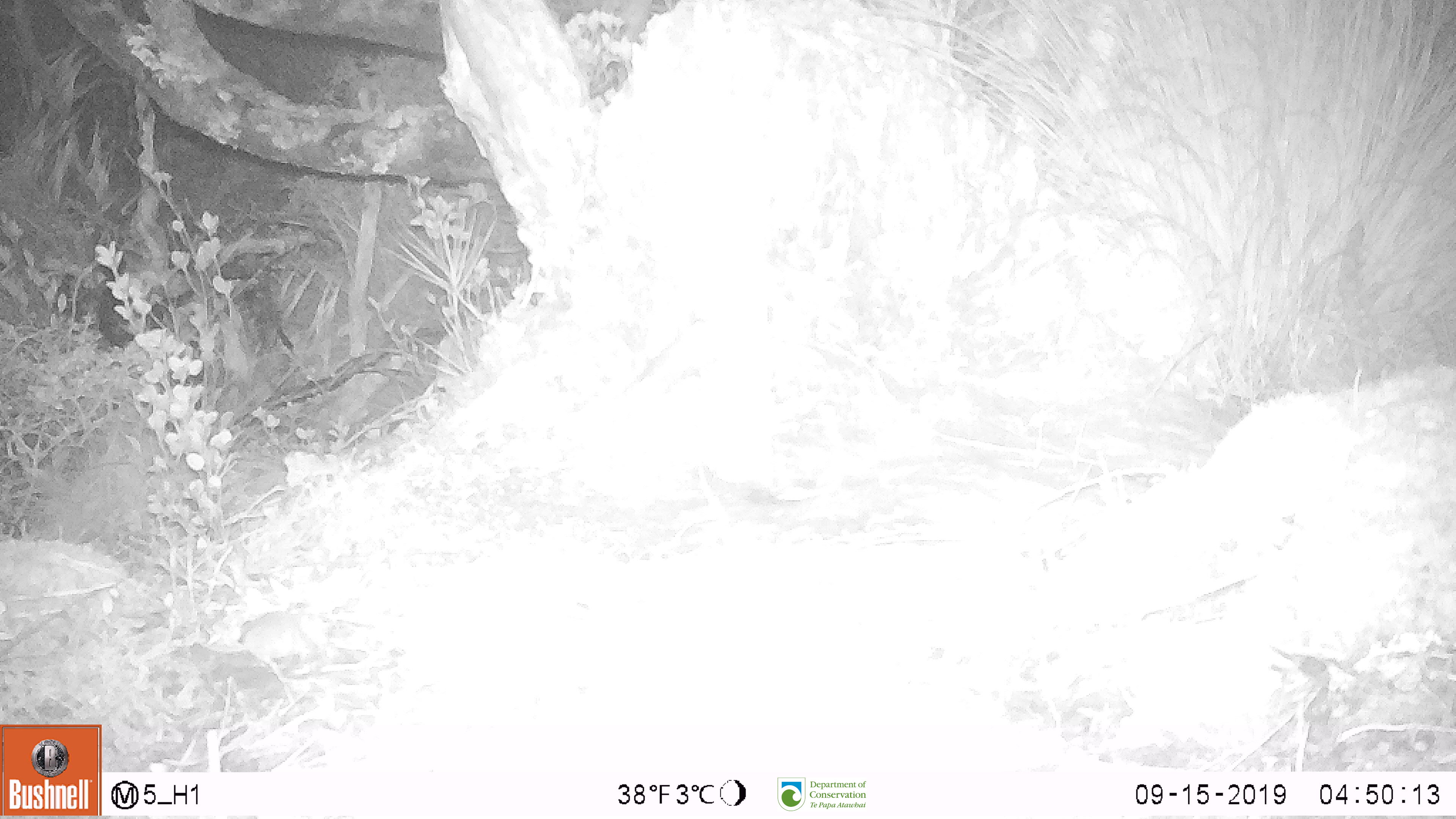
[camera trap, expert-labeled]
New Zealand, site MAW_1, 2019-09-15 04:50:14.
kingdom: Animalia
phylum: Chordata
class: Mammalia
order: Rodentia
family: Muridae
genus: Mus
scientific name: Mus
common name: mouse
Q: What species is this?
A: Mouse (Mus).